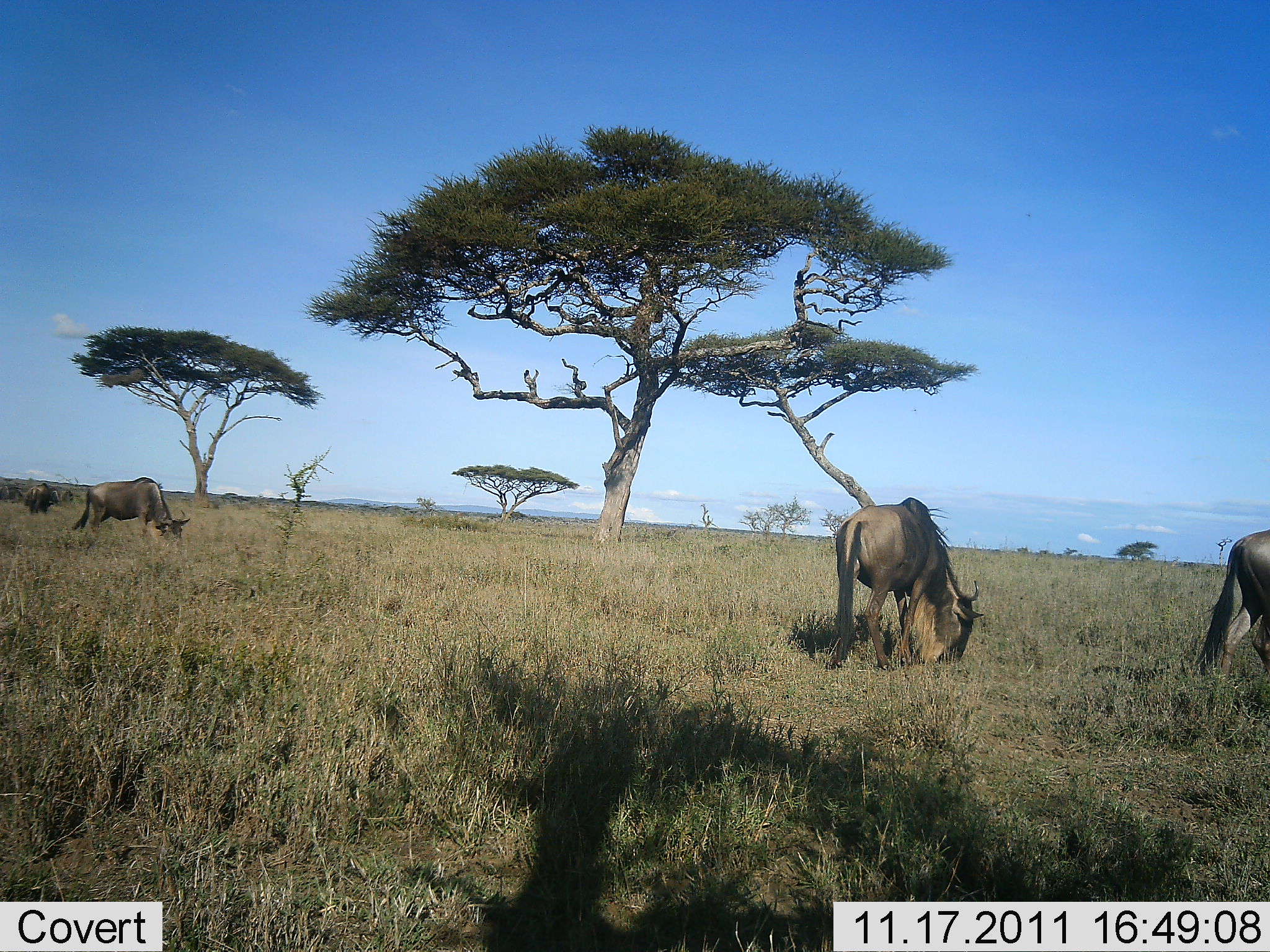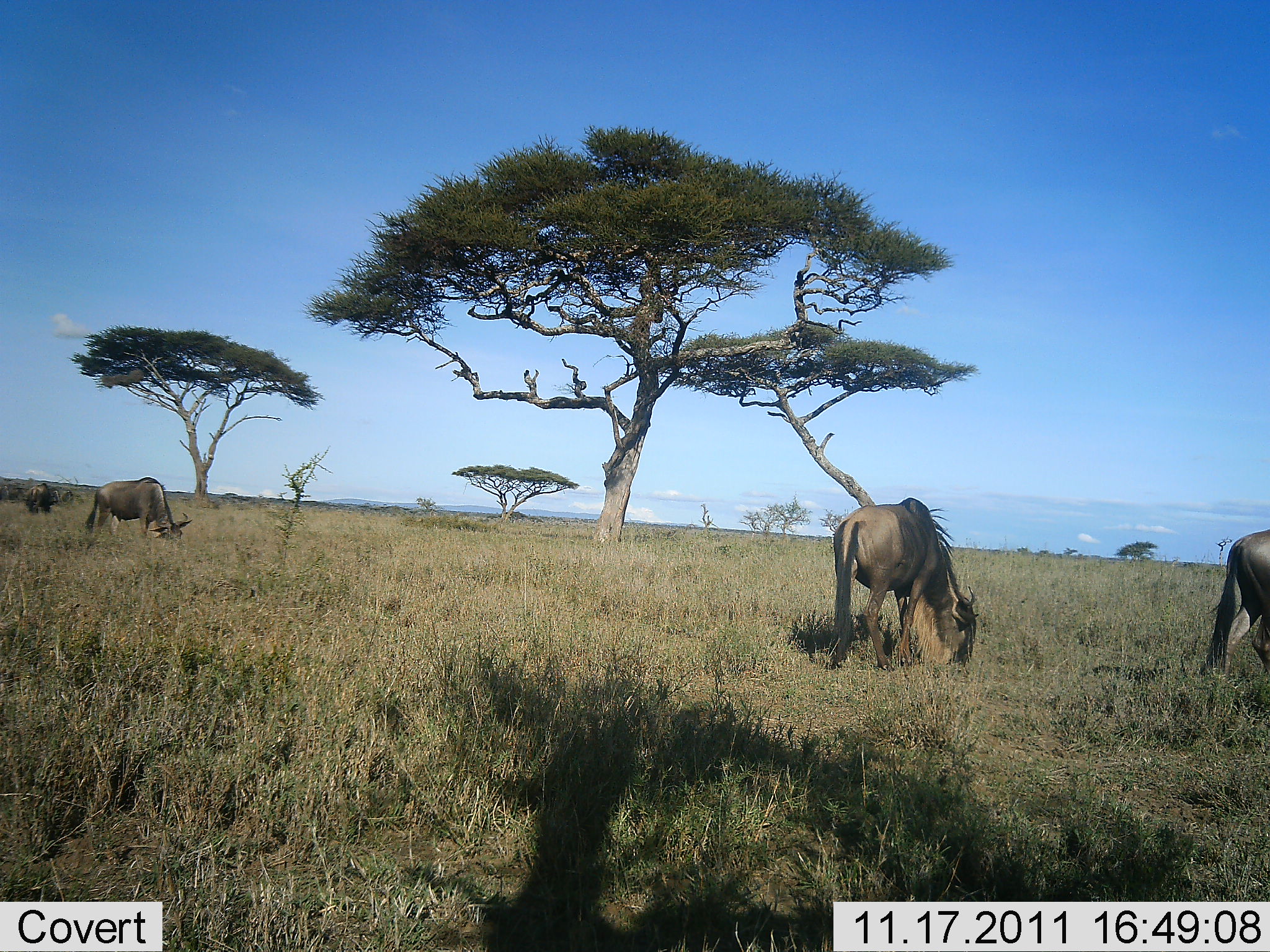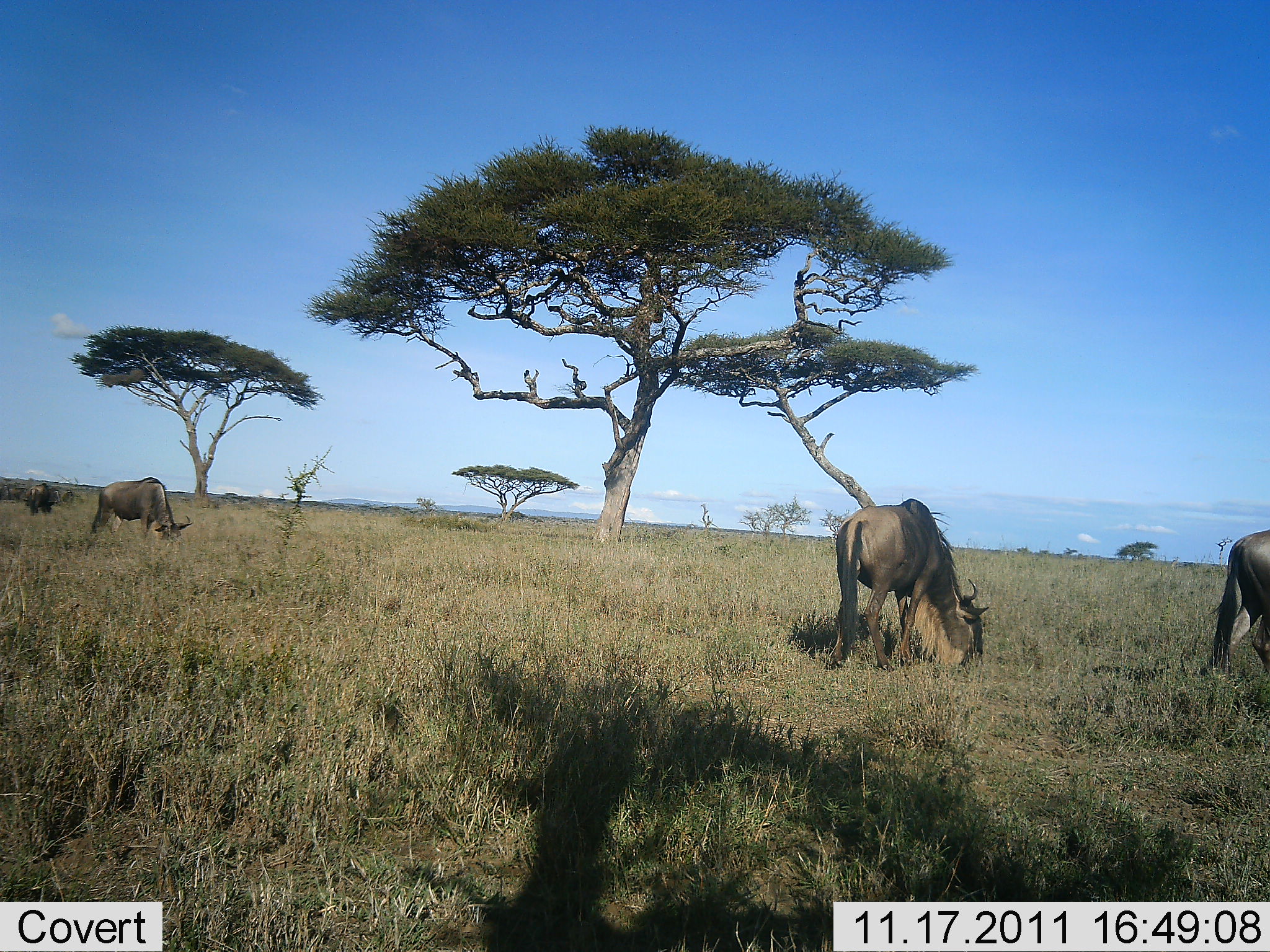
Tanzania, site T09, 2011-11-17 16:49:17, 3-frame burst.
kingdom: Animalia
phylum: Chordata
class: Mammalia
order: Artiodactyla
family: Bovidae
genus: Connochaetes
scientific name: Connochaetes taurinus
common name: blue wildebeest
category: wildebeest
Wildebeest (blue wildebeest) (Connochaetes taurinus), count 4. Behavior (volunteer vote fractions): standing 40%, resting 0%, moving 0%, interacting 0%. Young present (vote fraction): 0%. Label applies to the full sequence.